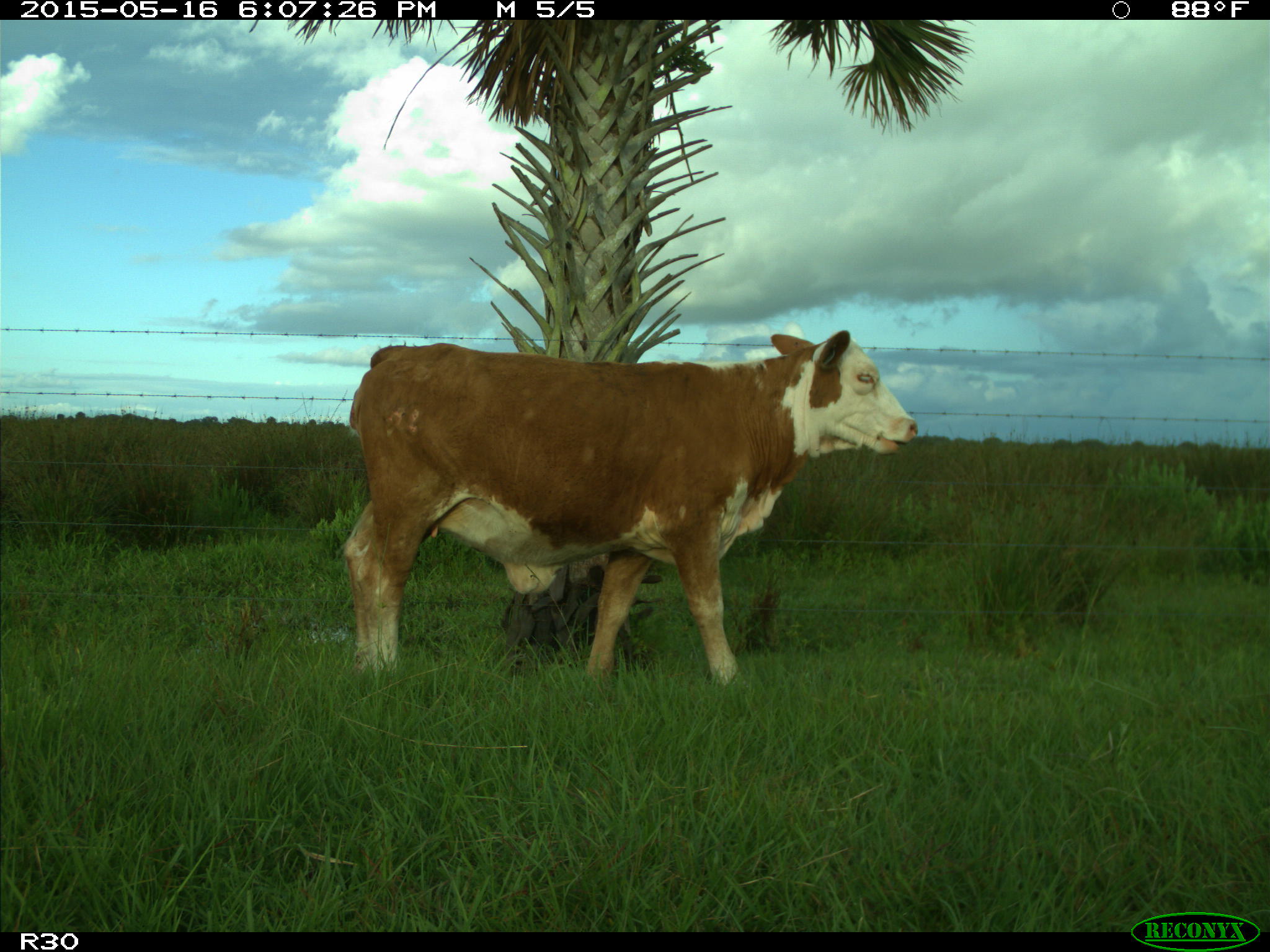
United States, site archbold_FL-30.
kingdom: Animalia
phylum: Chordata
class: Mammalia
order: Artiodactyla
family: Bovidae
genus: Bos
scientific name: Bos taurus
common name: domestic cow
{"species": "Bos taurus (domestic cow)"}